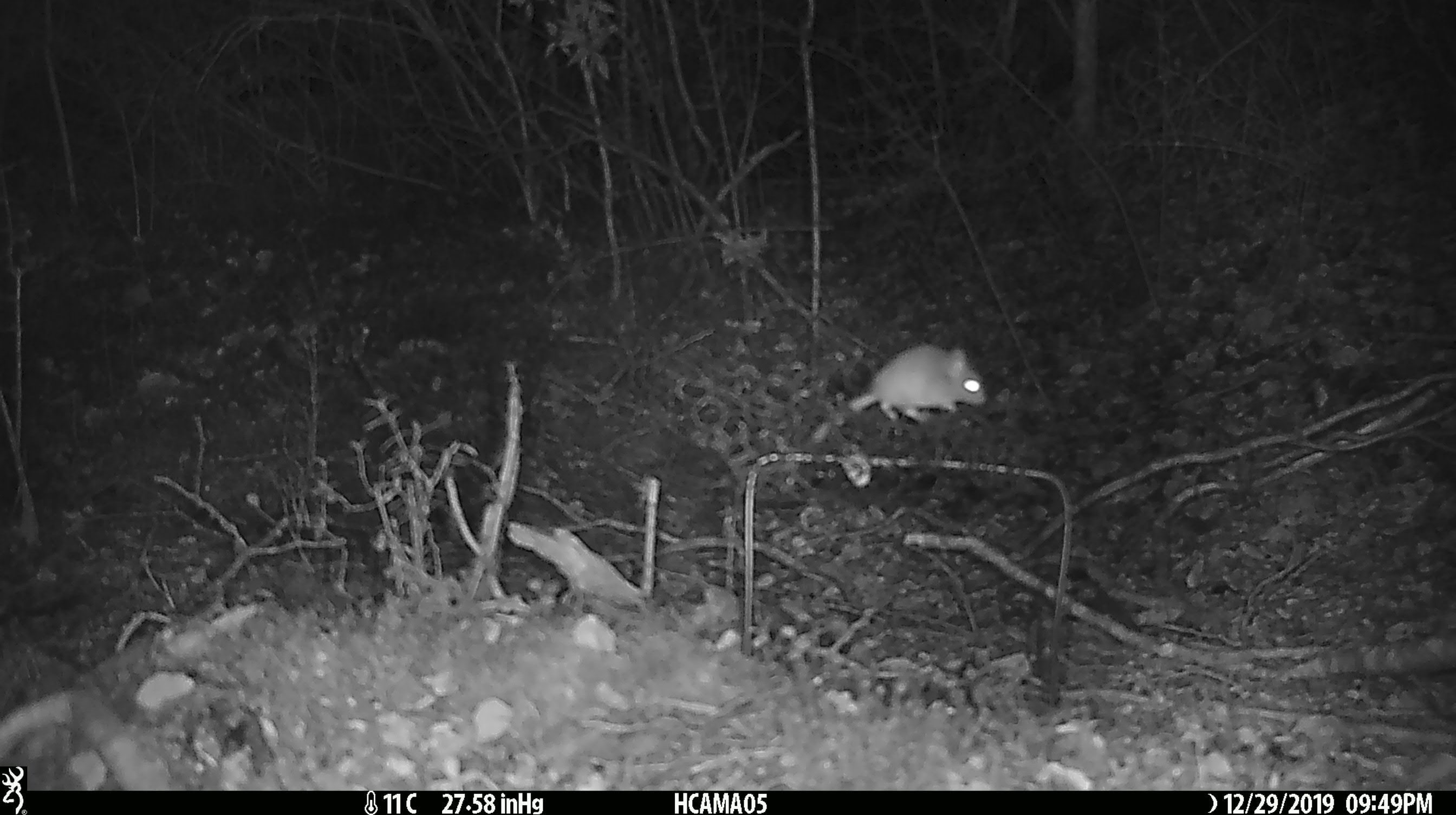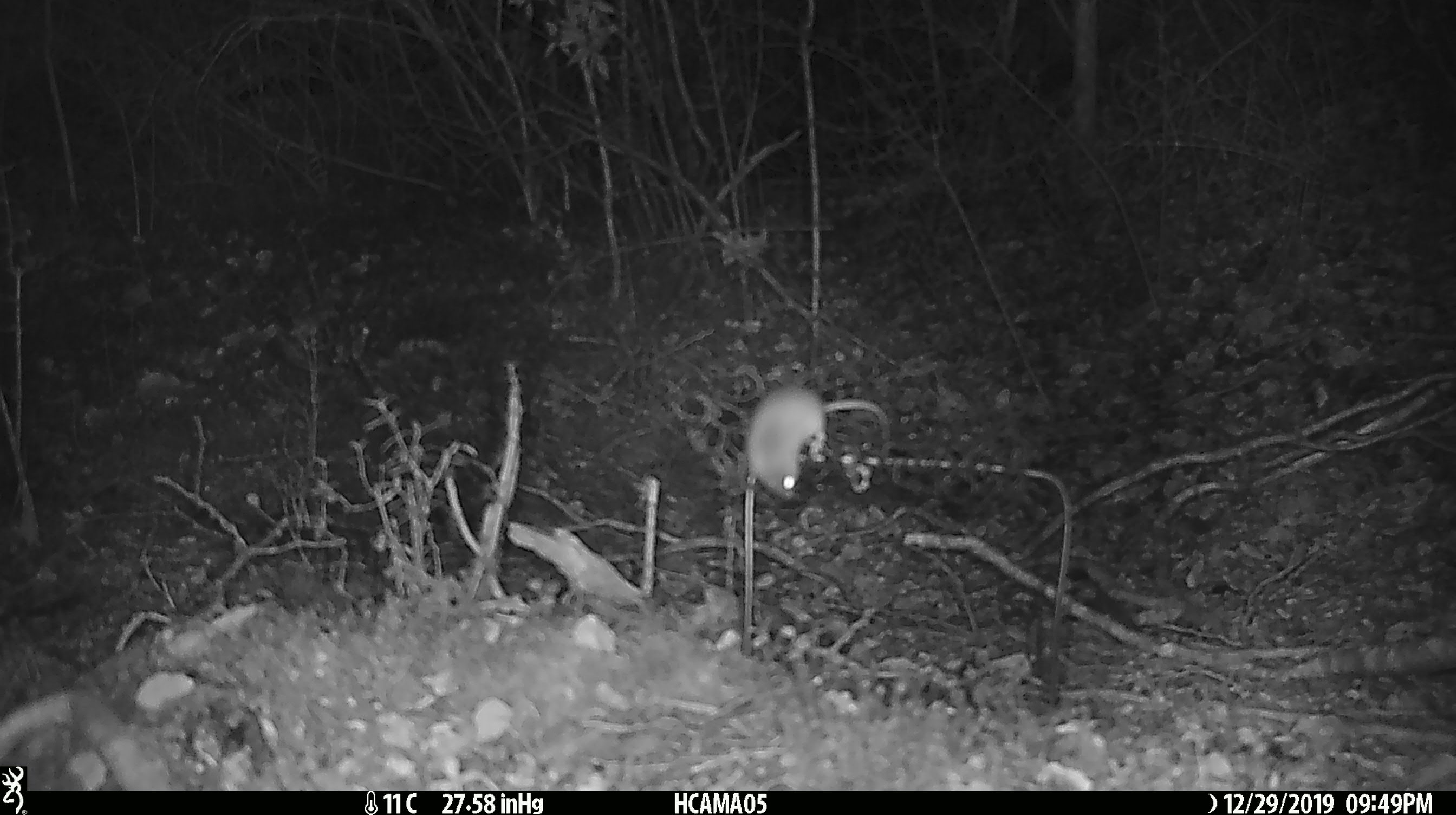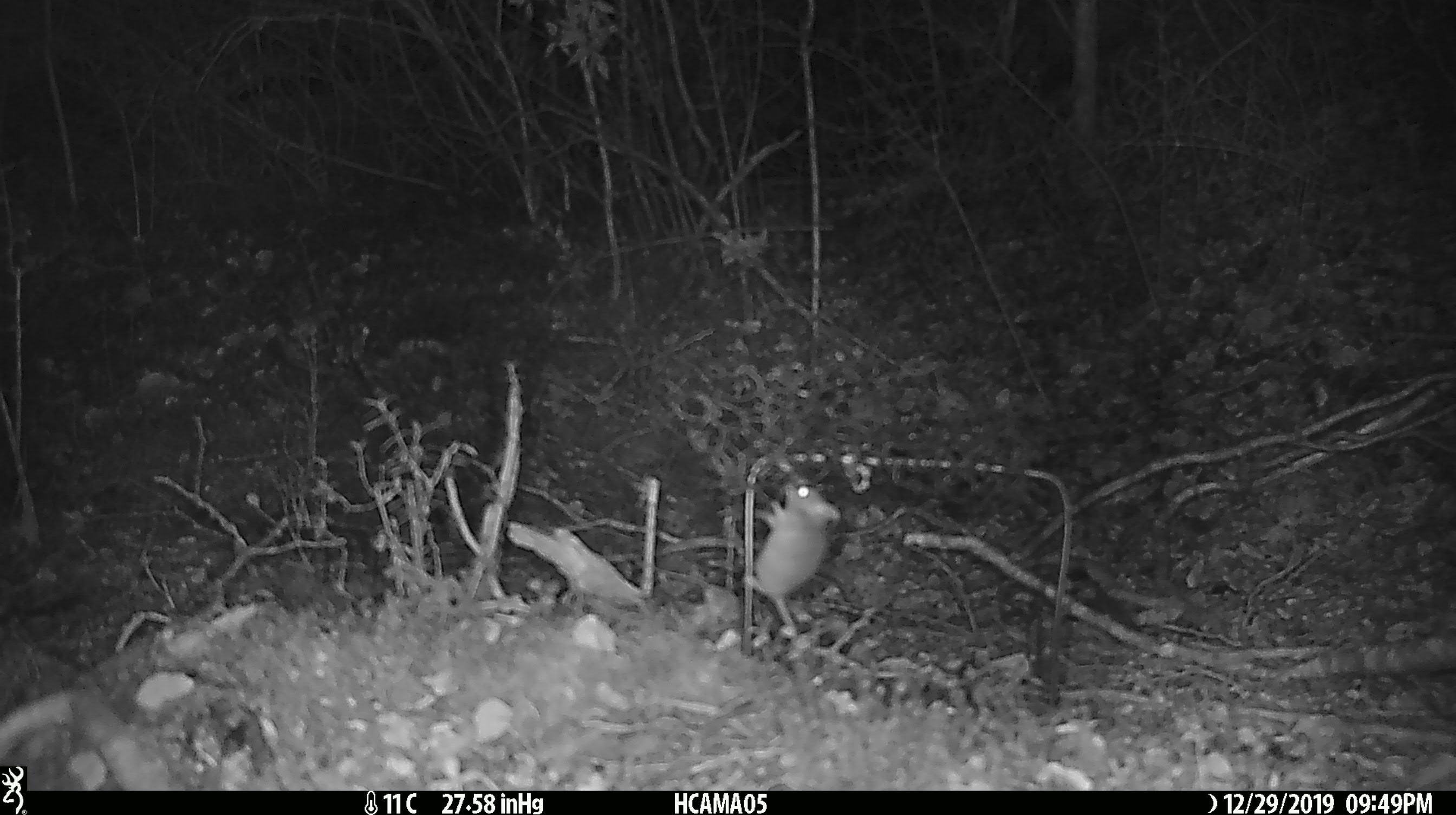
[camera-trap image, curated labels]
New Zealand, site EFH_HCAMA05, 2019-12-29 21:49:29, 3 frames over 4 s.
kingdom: Animalia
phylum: Chordata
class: Mammalia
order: Rodentia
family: Muridae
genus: Mus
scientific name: Mus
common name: mouse